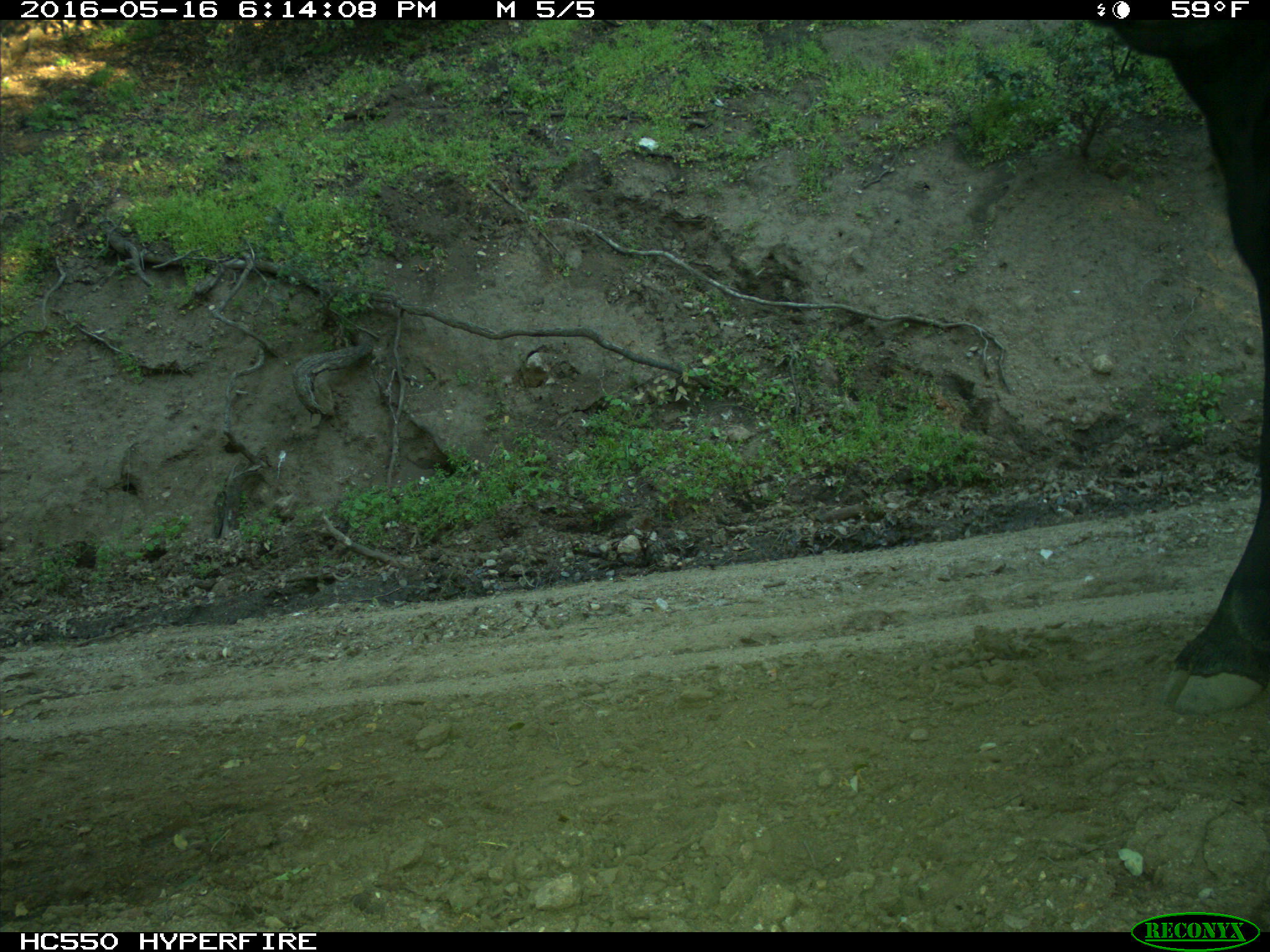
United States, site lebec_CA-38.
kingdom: Animalia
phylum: Chordata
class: Mammalia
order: Artiodactyla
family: Bovidae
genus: Bos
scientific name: Bos taurus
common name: domestic cow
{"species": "Bos taurus (domestic cow)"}